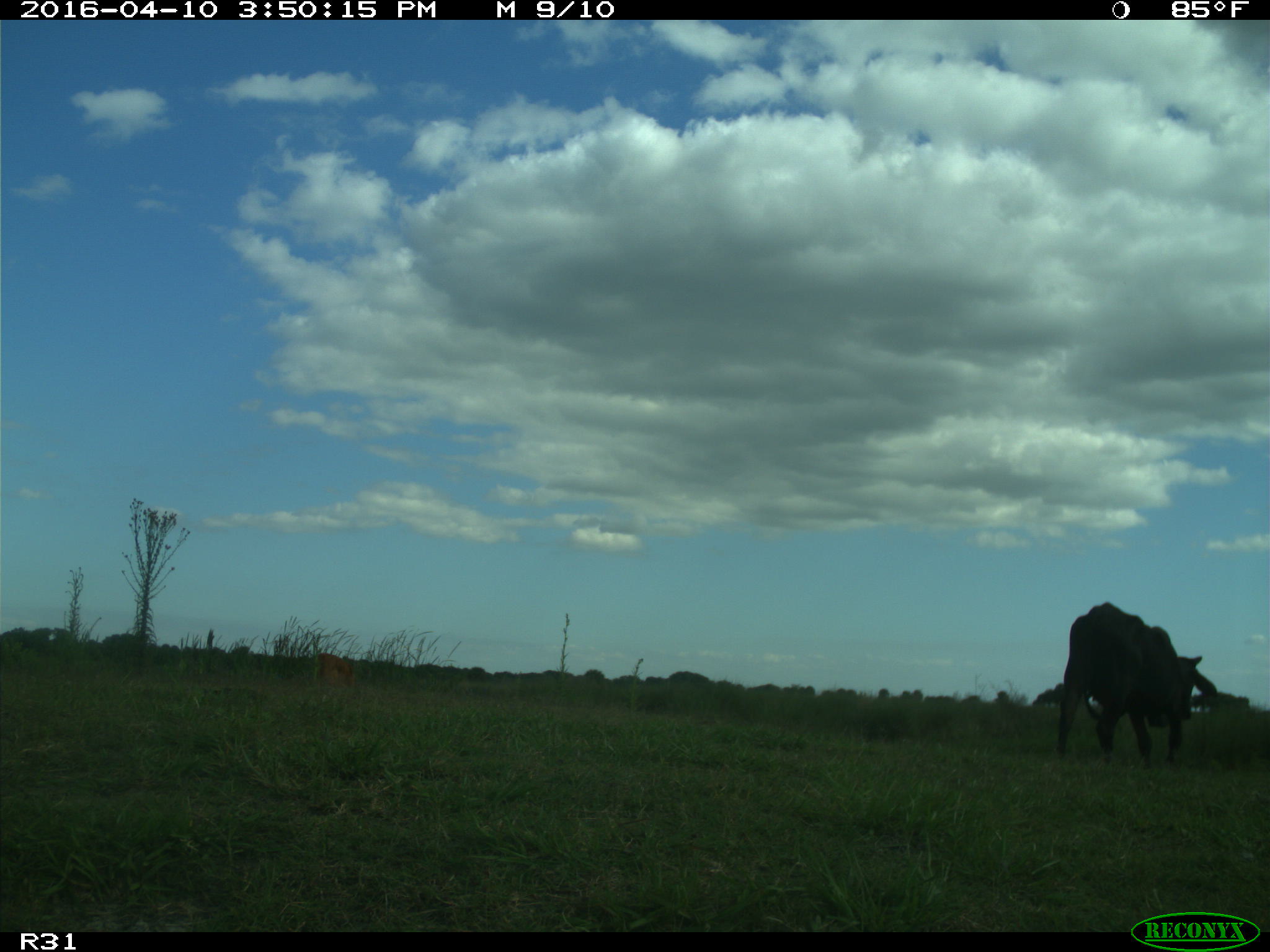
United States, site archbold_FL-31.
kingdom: Animalia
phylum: Chordata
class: Mammalia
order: Artiodactyla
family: Bovidae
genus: Bos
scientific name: Bos taurus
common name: domestic cow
Bos taurus (domestic cow).